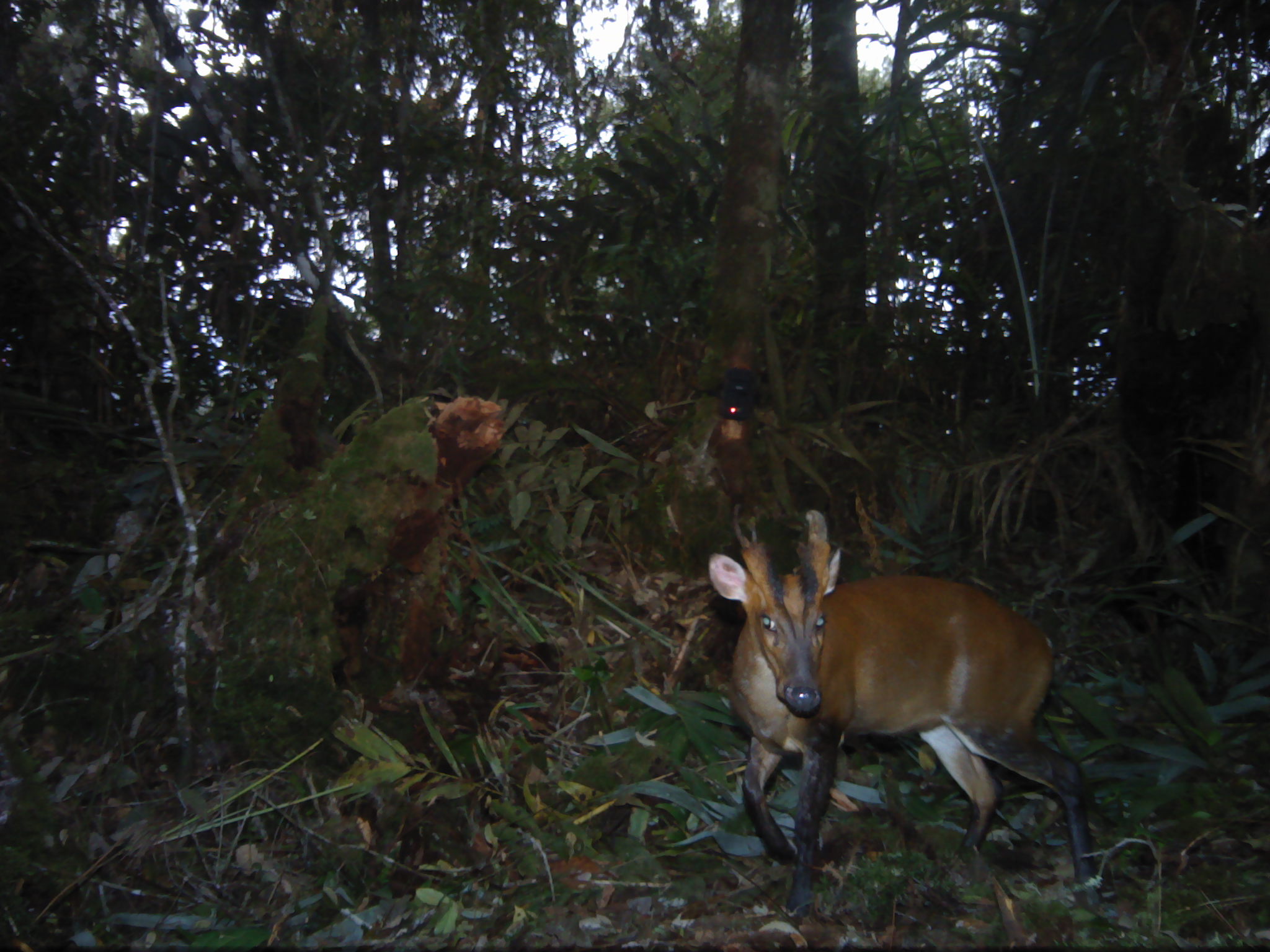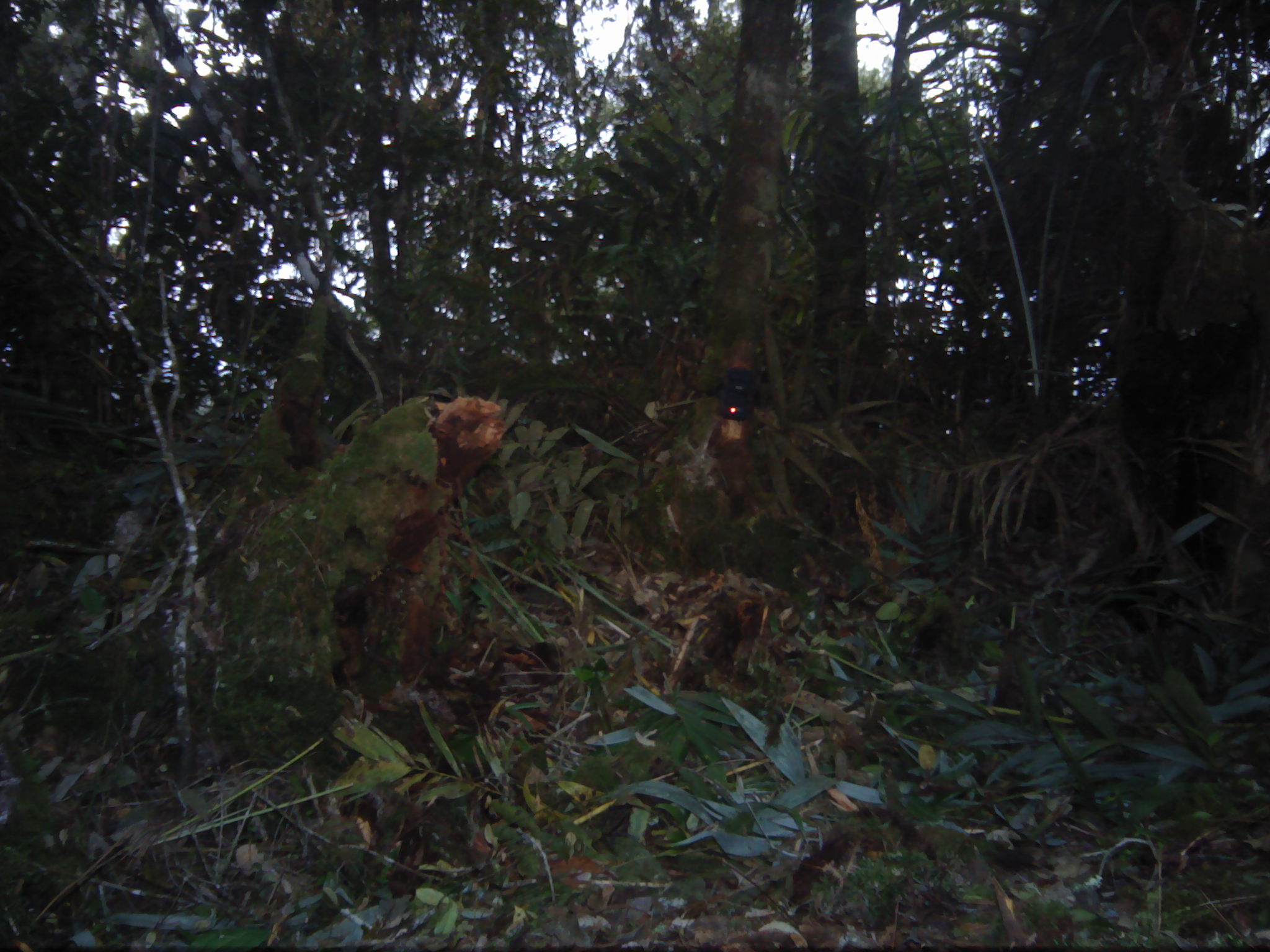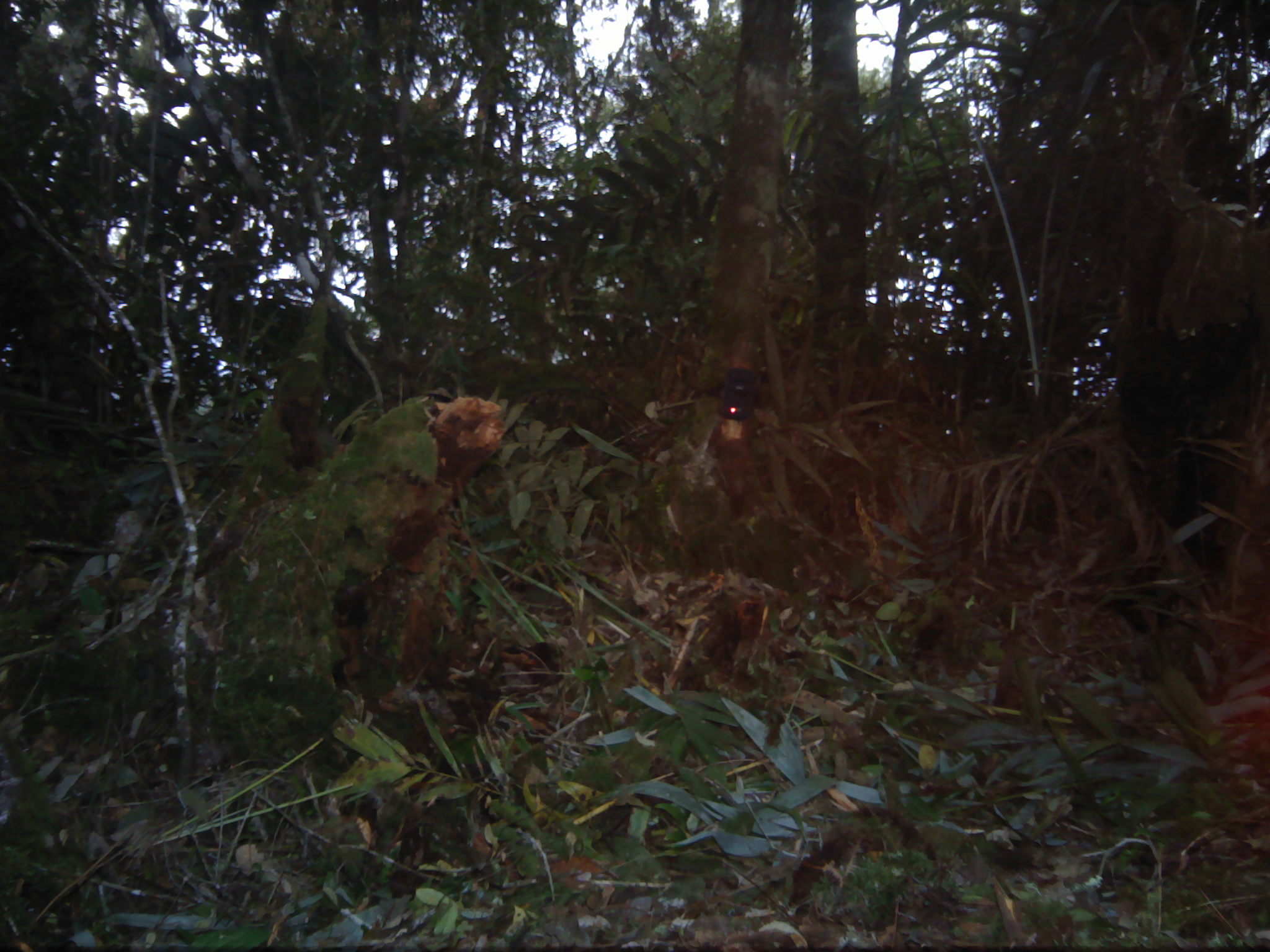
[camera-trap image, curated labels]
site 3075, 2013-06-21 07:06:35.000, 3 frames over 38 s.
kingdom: Animalia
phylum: Chordata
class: Mammalia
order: Artiodactyla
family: Cervidae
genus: Muntiacus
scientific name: Muntiacus muntjak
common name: southern red muntjac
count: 1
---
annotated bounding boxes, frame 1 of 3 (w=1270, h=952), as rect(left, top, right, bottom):
muntiacus muntjak: rect(707, 505, 1099, 921)